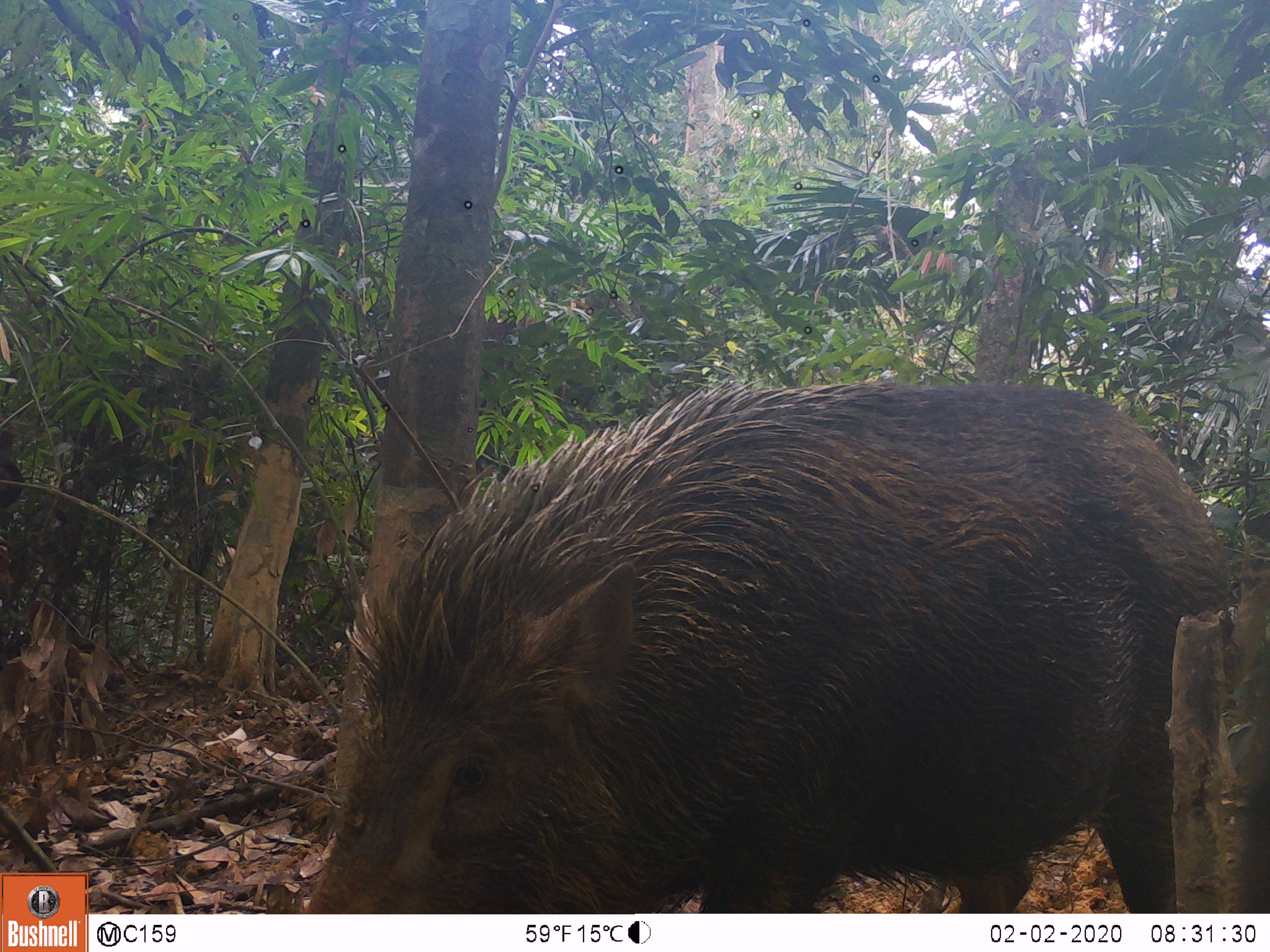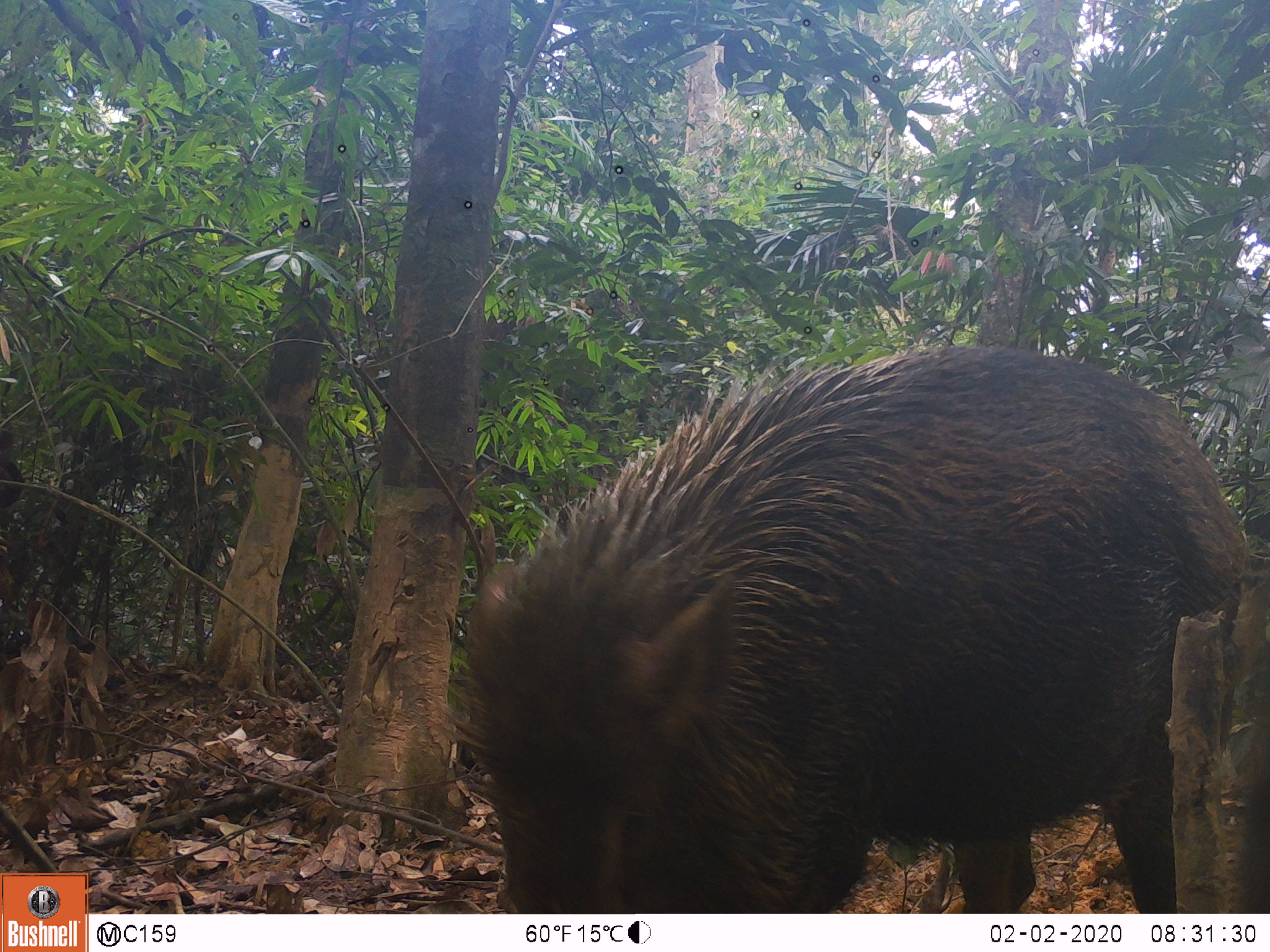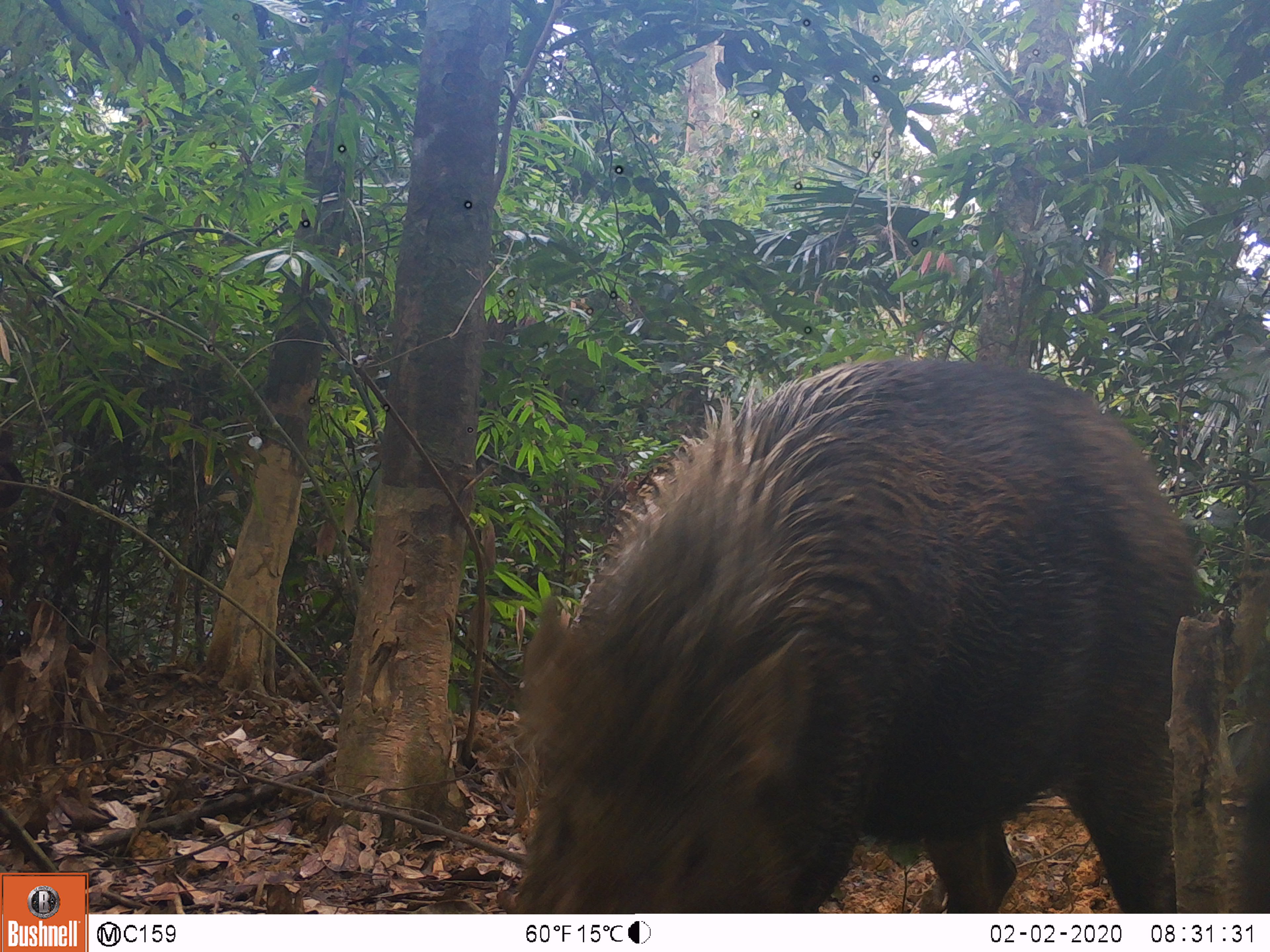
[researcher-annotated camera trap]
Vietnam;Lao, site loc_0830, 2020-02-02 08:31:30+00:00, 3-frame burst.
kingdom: Animalia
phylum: Chordata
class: Mammalia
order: Artiodactyla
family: Suidae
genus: Sus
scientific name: Sus scrofa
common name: eurasian wild pig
Eurasian wild pig (Sus scrofa). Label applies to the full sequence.